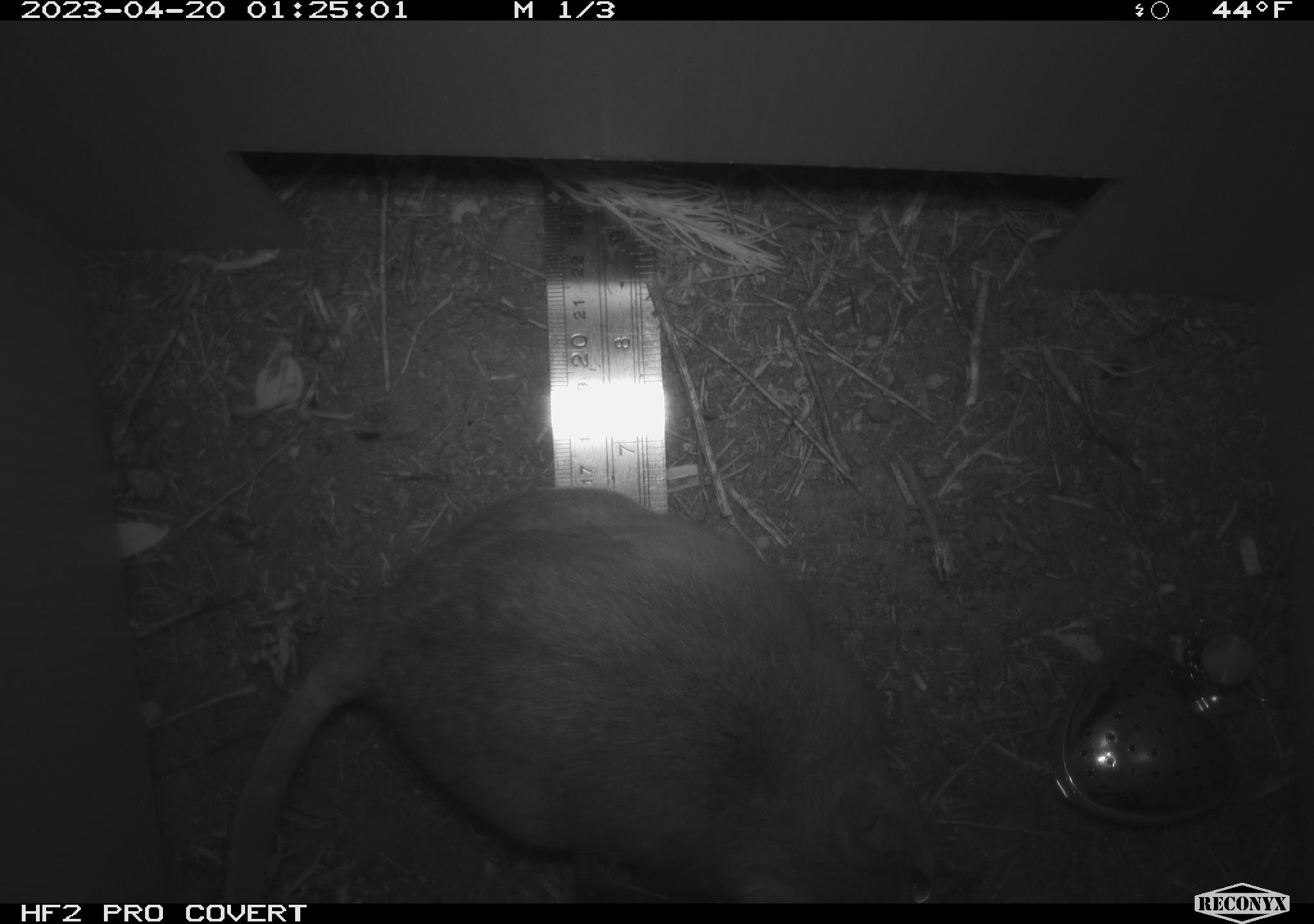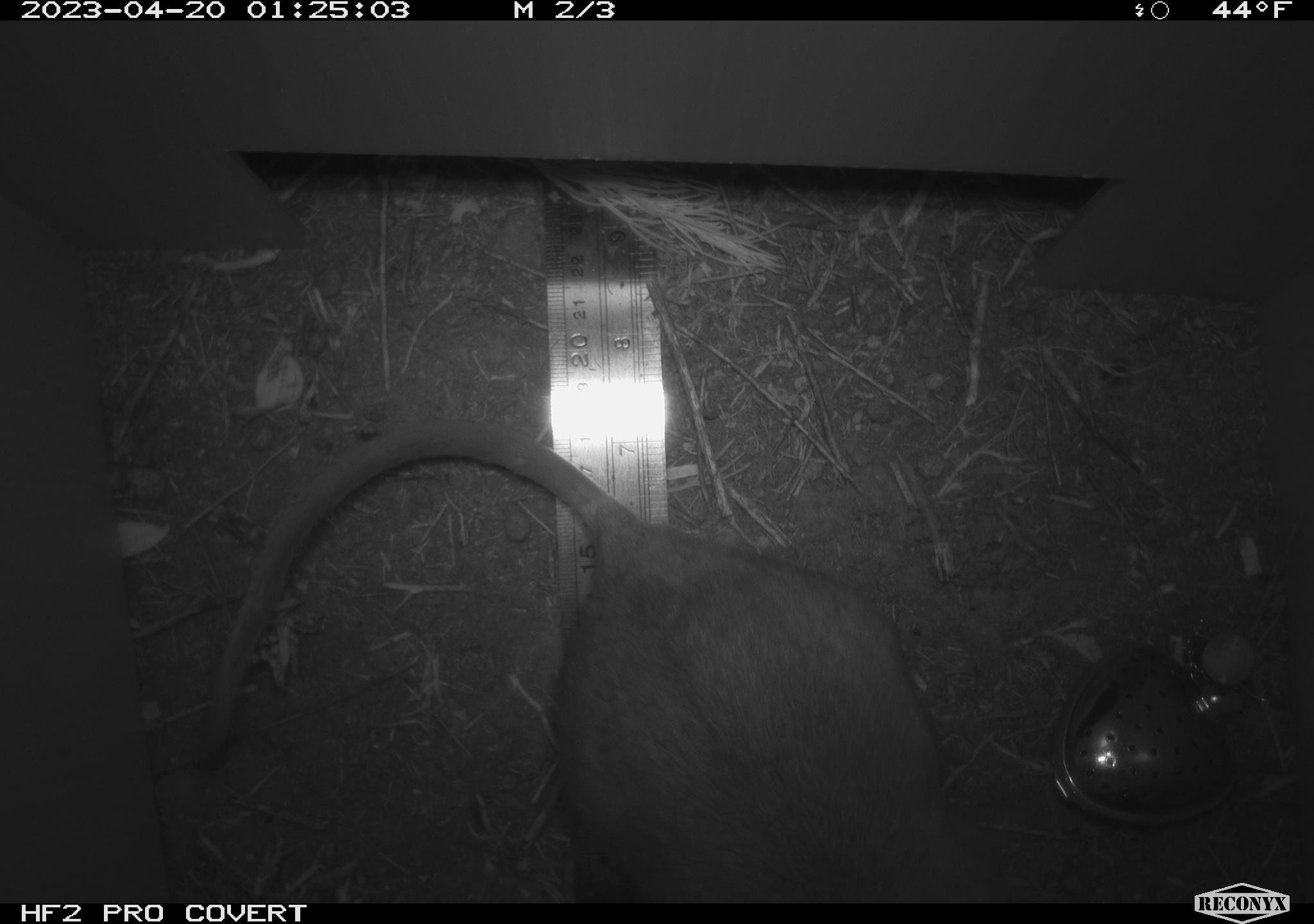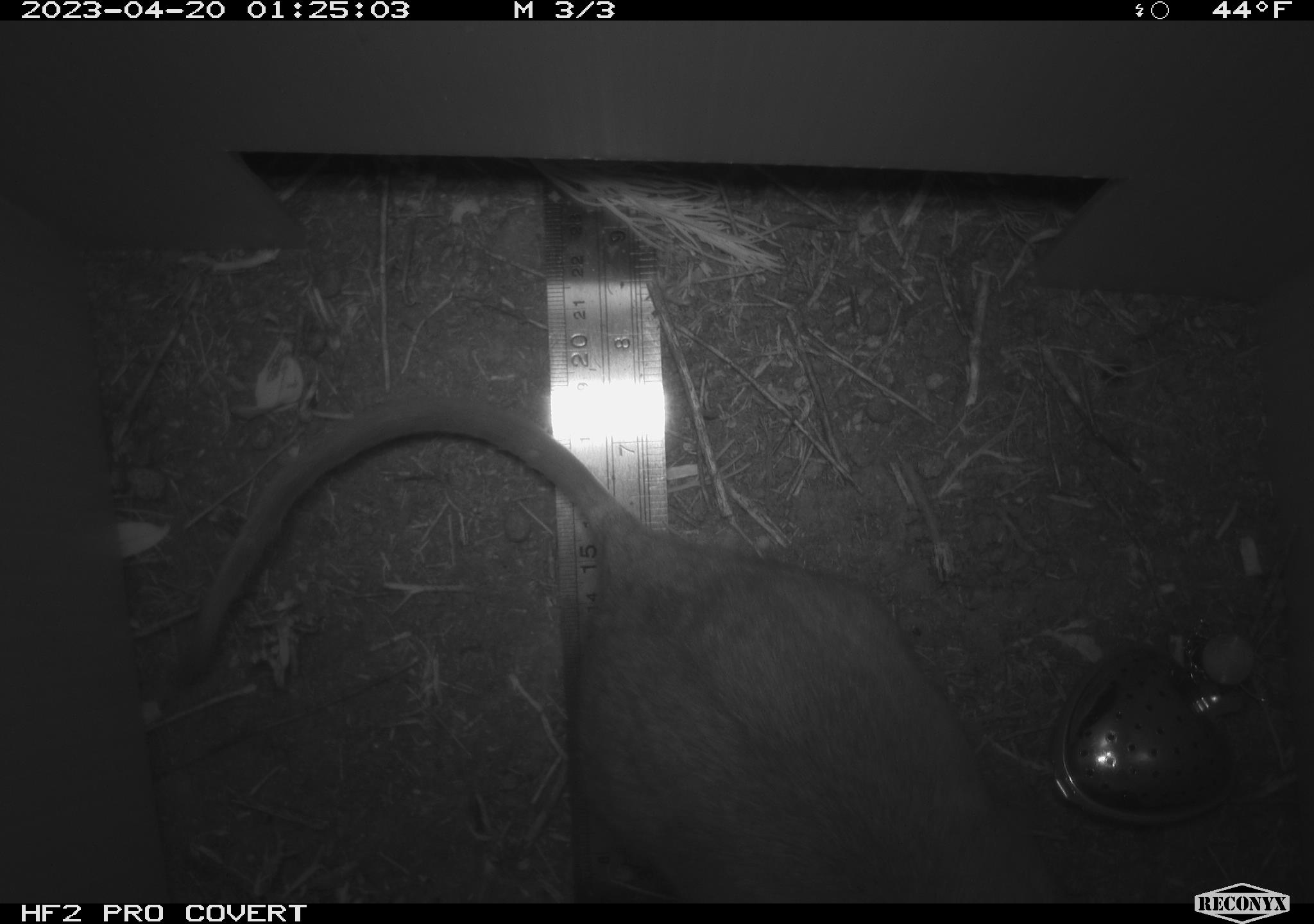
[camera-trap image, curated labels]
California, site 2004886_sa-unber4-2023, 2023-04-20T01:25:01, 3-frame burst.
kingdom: Animalia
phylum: Chordata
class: Mammalia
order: Rodentia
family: Cricetidae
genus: Neotoma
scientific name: Neotoma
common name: pack rat or woodrat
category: neotoma species